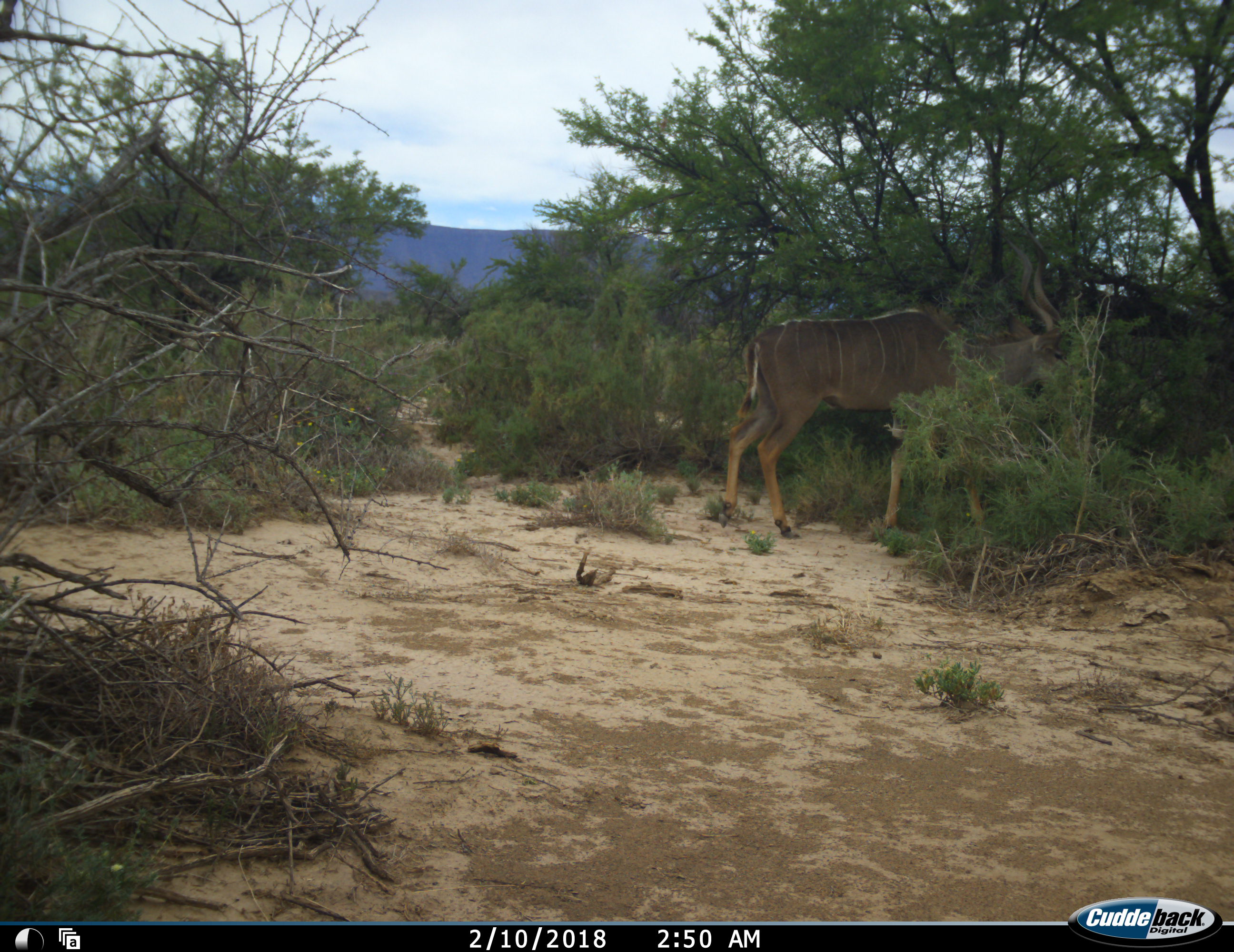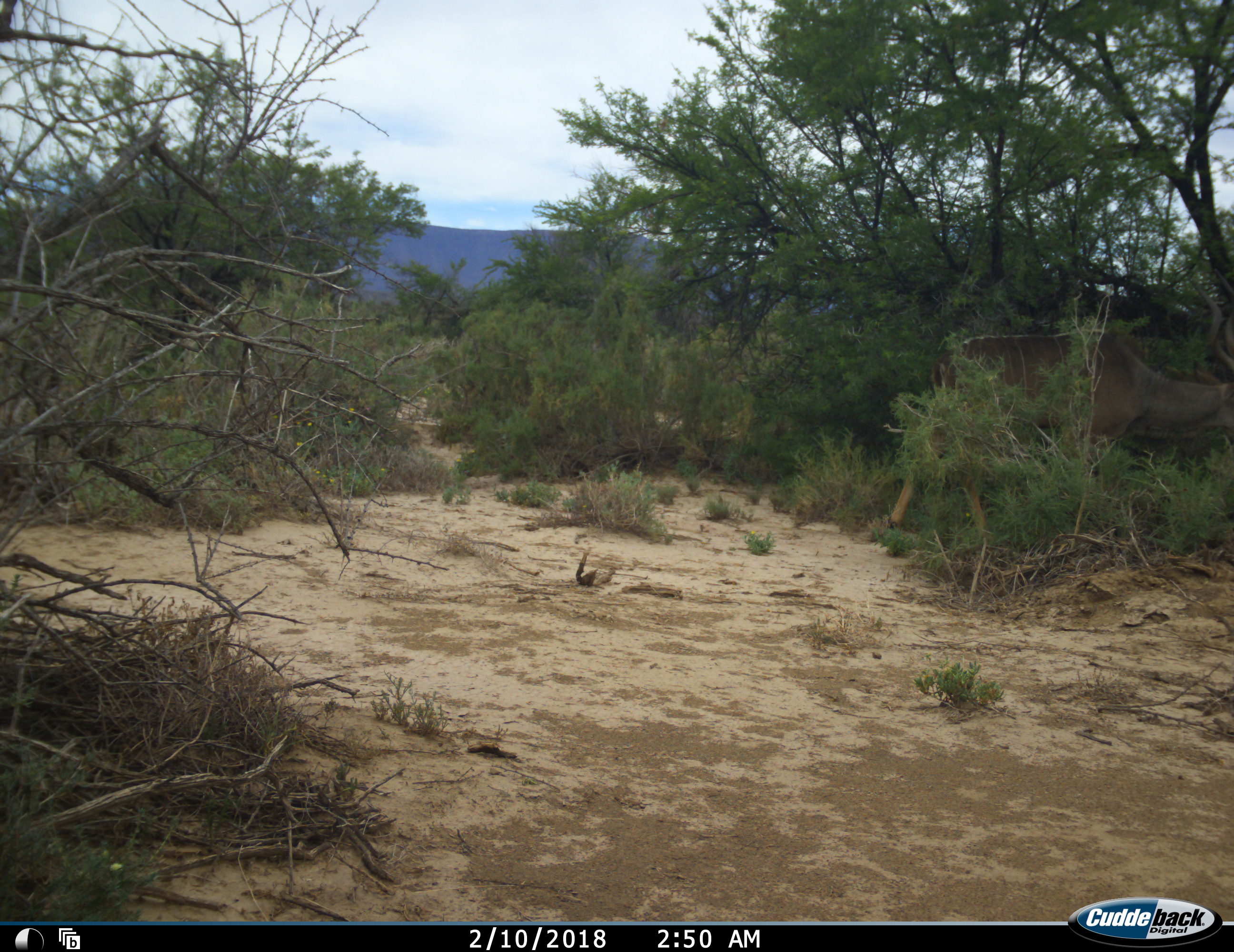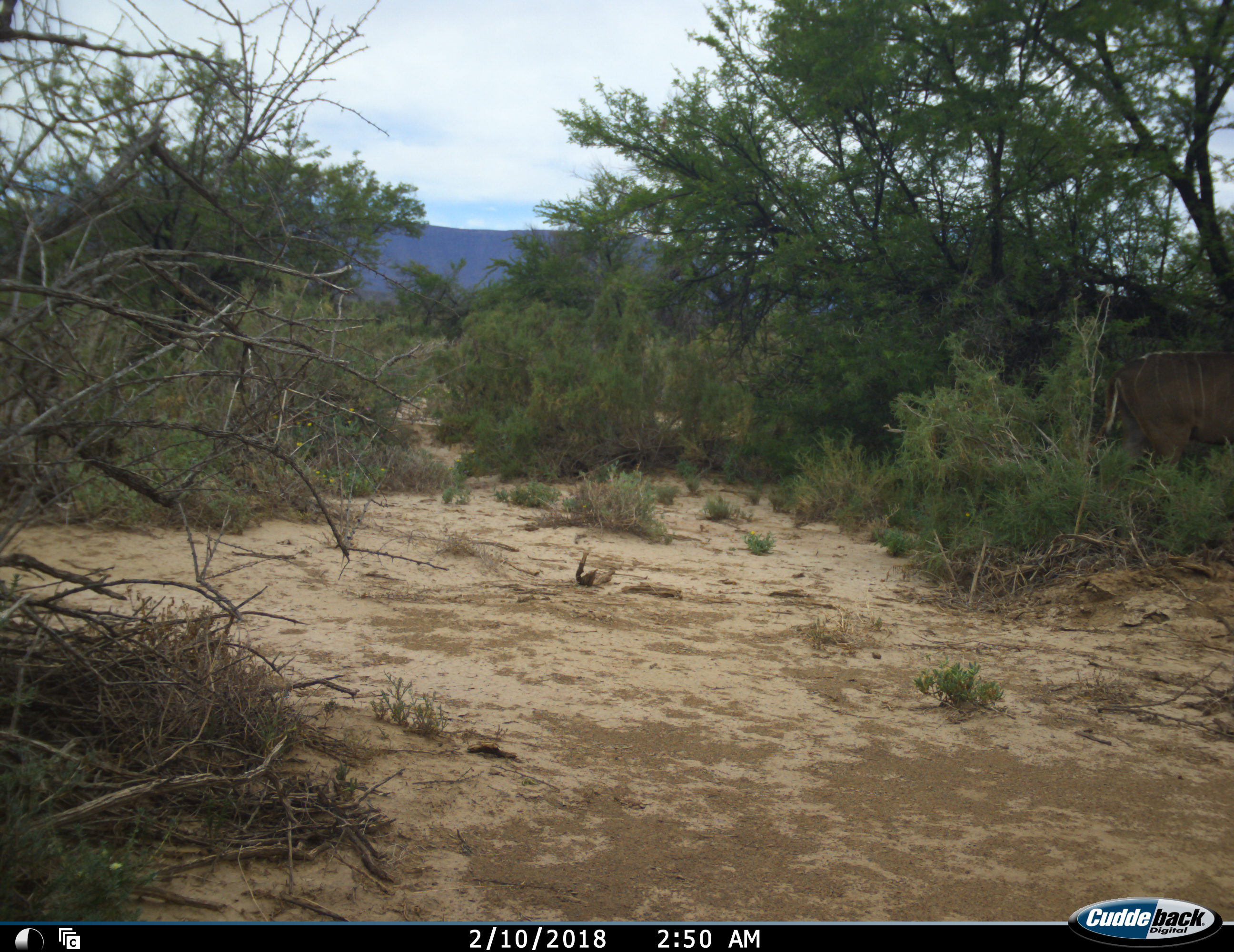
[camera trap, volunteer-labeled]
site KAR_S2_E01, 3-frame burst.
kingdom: Animalia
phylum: Chordata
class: Mammalia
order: Artiodactyla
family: Bovidae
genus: Tragelaphus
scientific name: Tragelaphus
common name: kudu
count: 1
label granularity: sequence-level